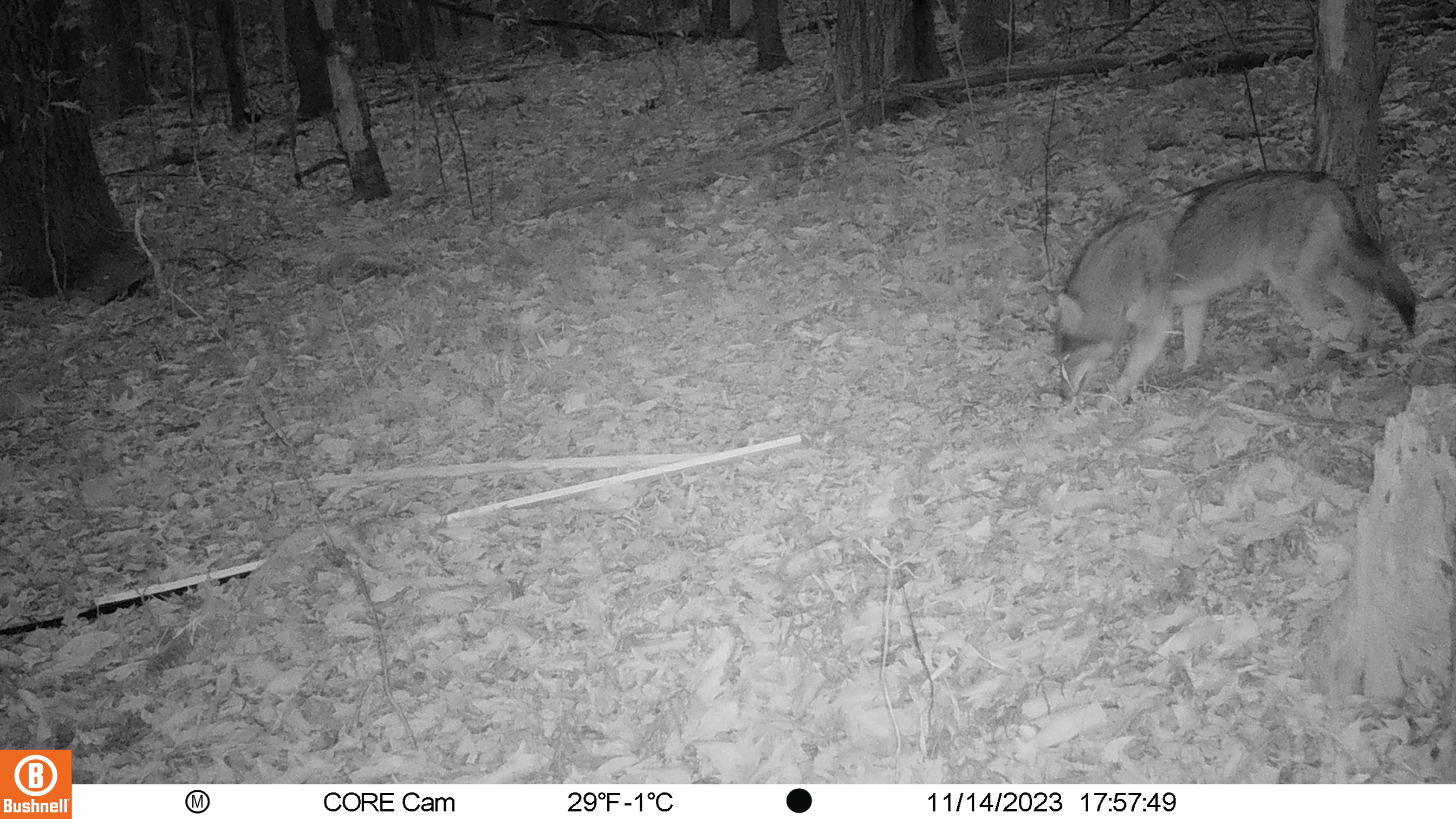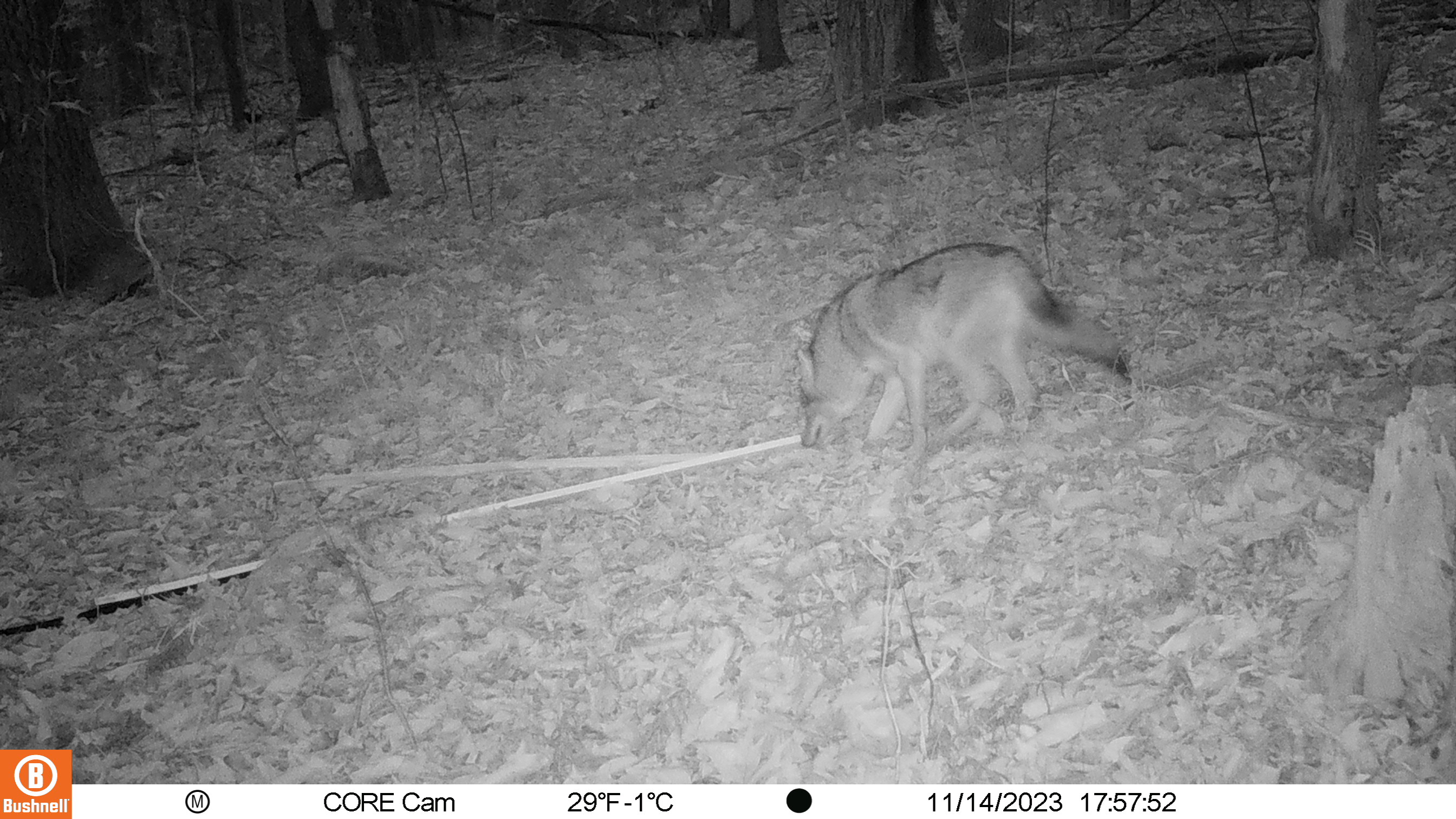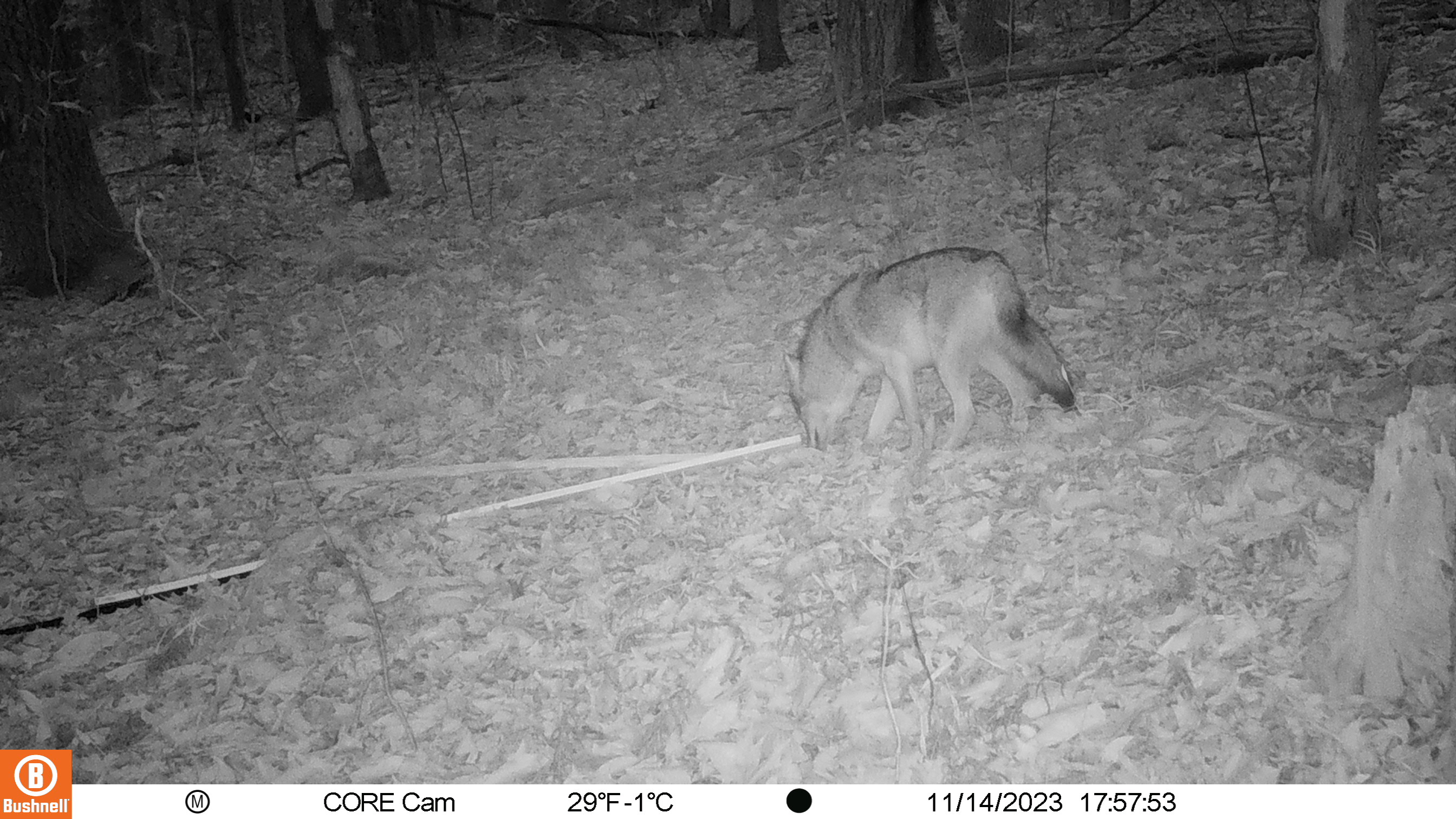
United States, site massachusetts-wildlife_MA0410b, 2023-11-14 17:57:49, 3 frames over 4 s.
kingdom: Animalia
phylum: Chordata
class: Mammalia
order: Carnivora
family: Canidae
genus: Canis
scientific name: Canis latrans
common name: coyote